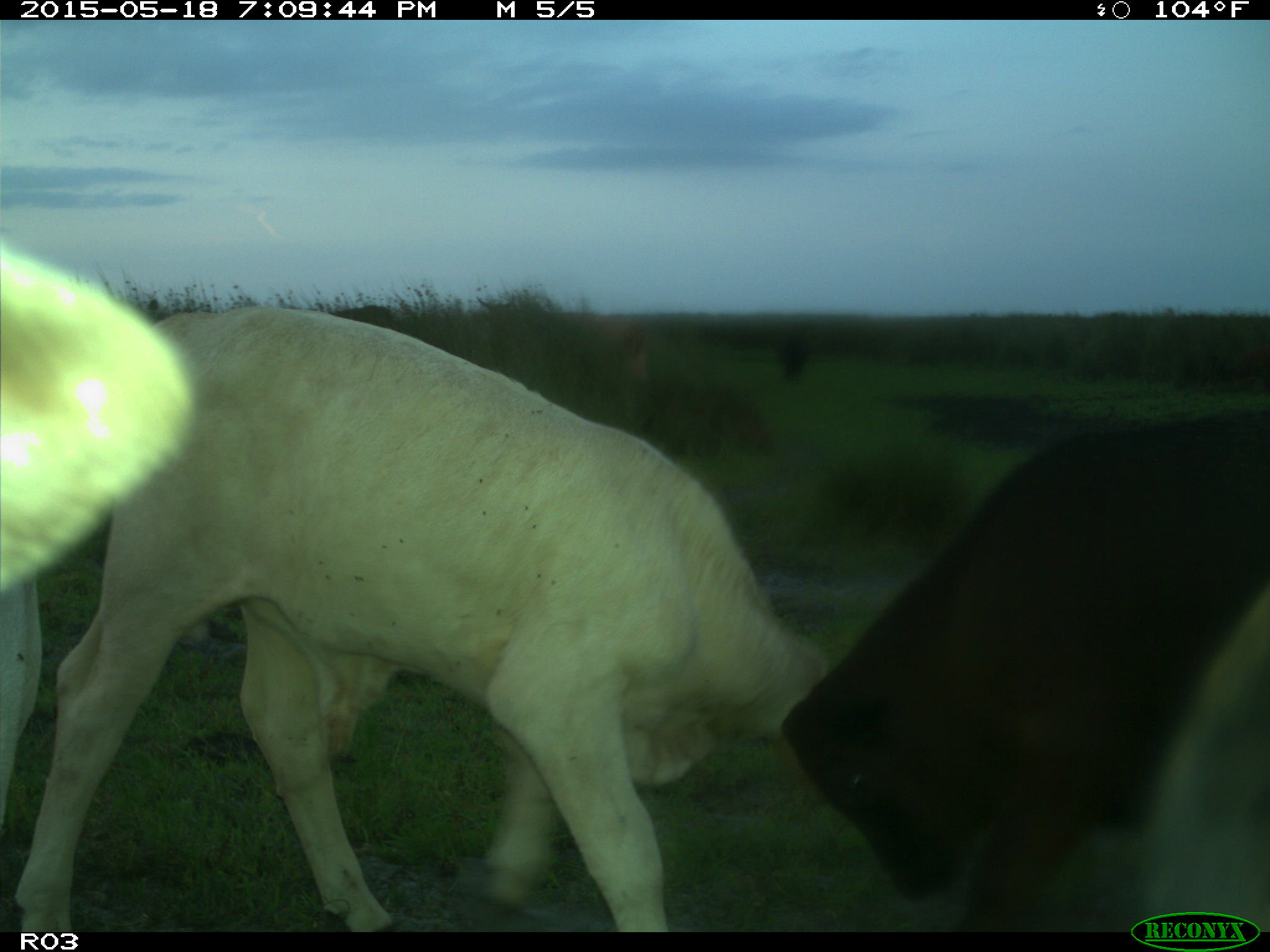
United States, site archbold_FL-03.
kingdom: Animalia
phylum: Chordata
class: Mammalia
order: Artiodactyla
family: Bovidae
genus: Bos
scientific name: Bos taurus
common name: domestic cow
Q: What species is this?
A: Bos taurus (domestic cow).